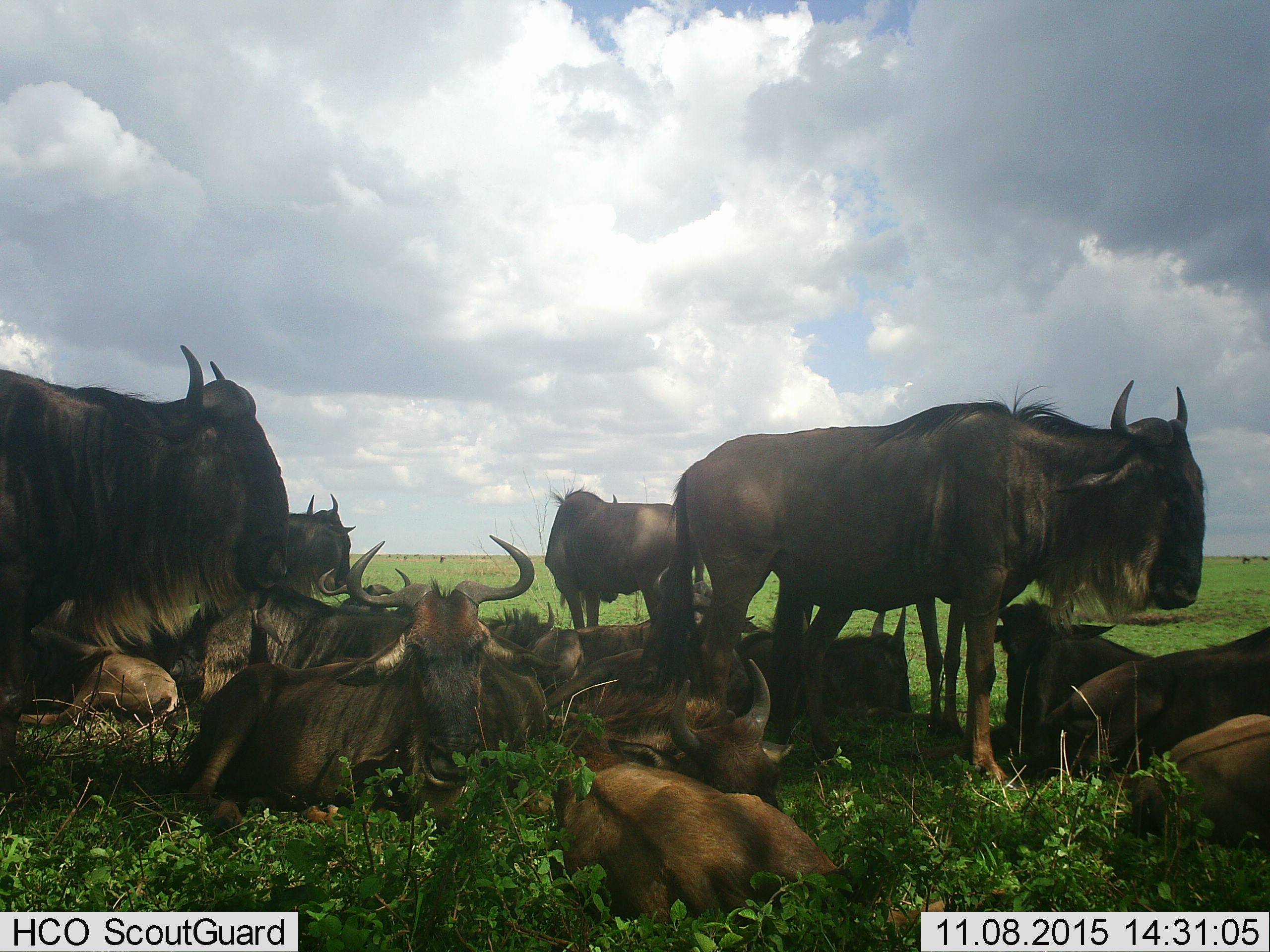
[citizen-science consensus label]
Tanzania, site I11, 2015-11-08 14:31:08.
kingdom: Animalia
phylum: Chordata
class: Mammalia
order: Artiodactyla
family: Bovidae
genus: Connochaetes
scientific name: Connochaetes taurinus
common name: blue wildebeest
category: wildebeest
Wildebeest (blue wildebeest) (Connochaetes taurinus), count 11-50. Behavior (volunteer vote fractions): standing 80%, resting 100%, moving 10%, interacting 10%. Young present (vote fraction): 80%. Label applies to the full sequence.